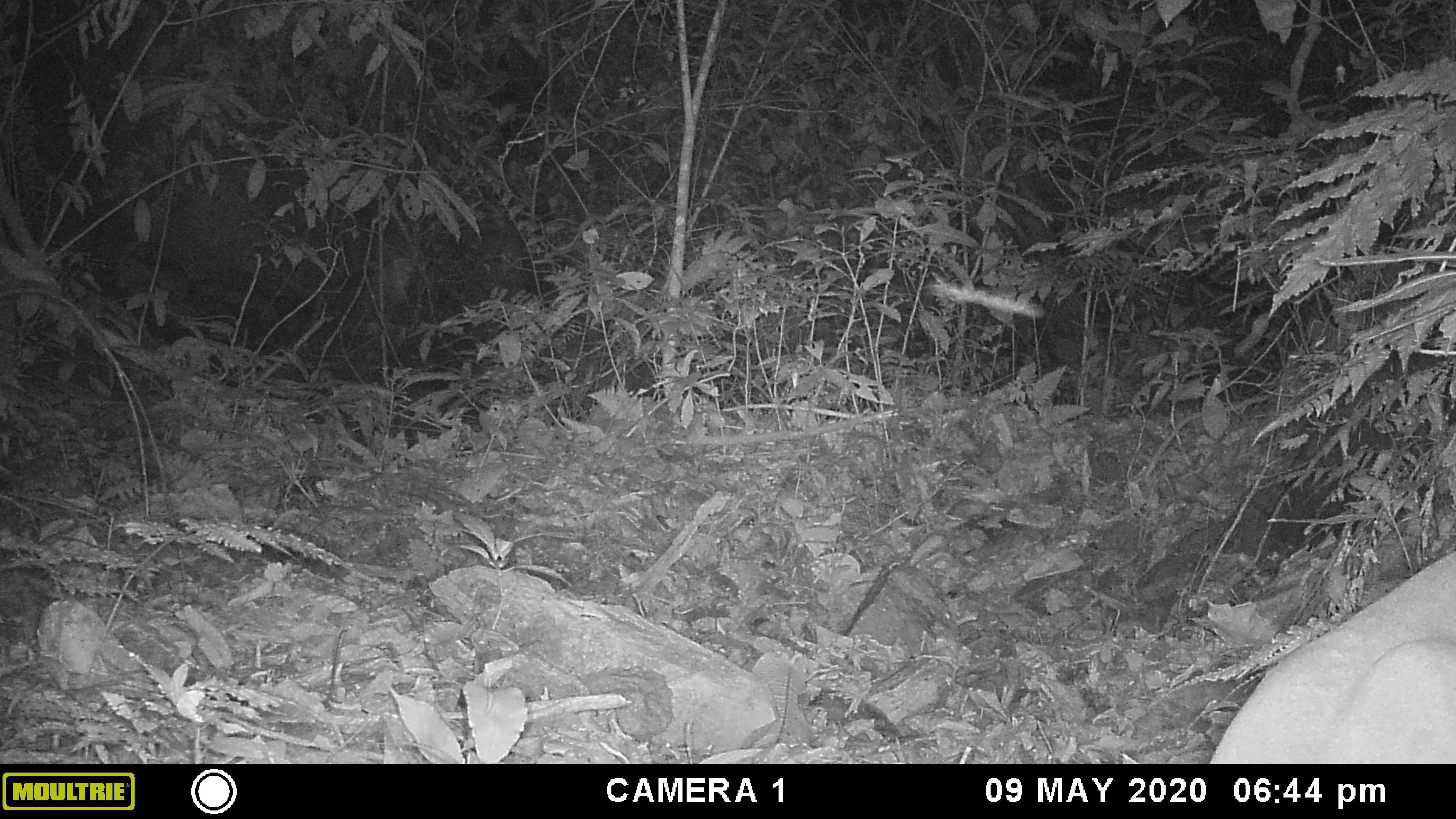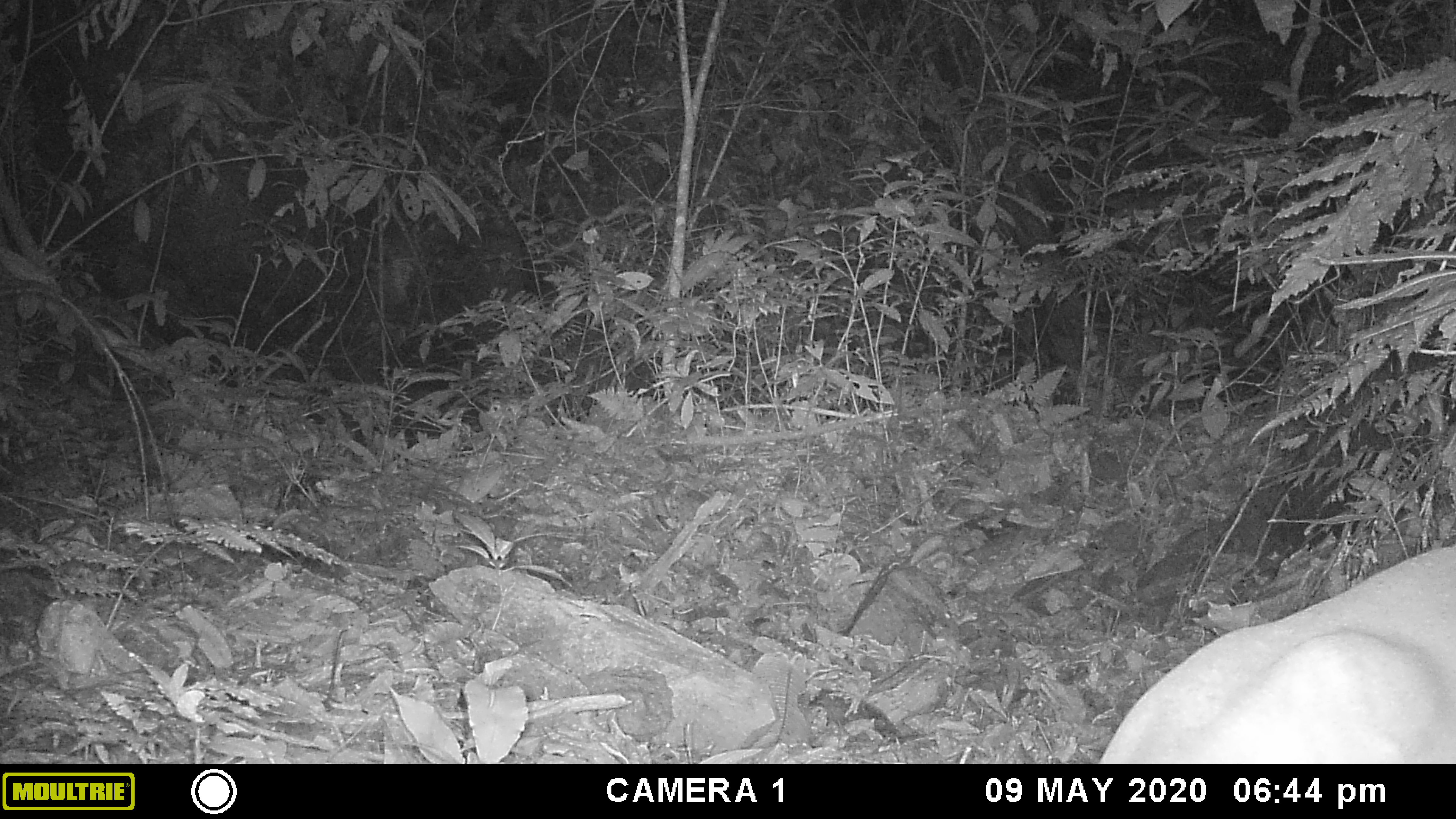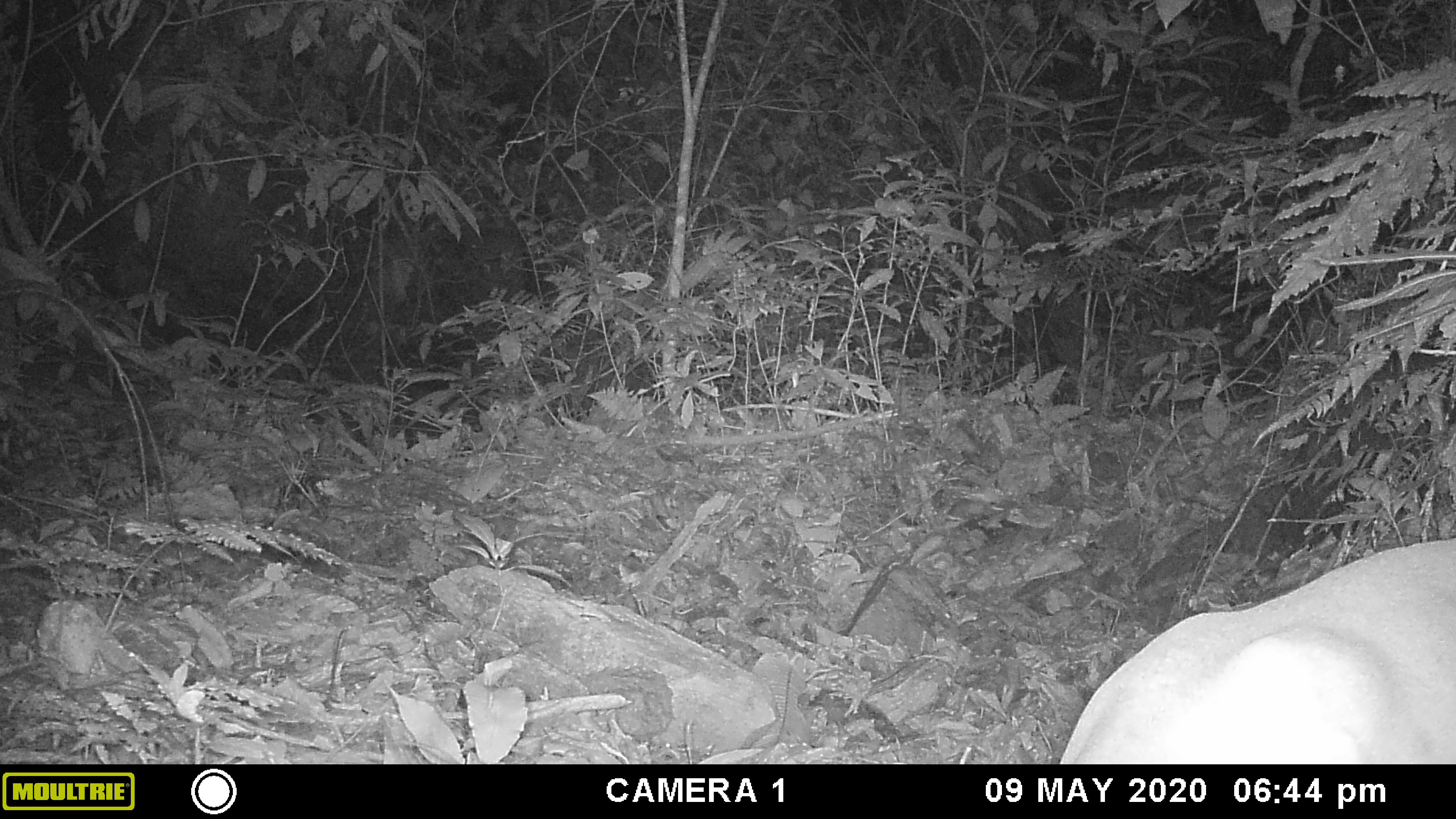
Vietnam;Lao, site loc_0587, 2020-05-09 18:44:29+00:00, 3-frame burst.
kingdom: Animalia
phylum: Chordata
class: Mammalia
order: Artiodactyla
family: Cervidae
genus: Muntiacus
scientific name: Muntiacus muntjak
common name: red muntjac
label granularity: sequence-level